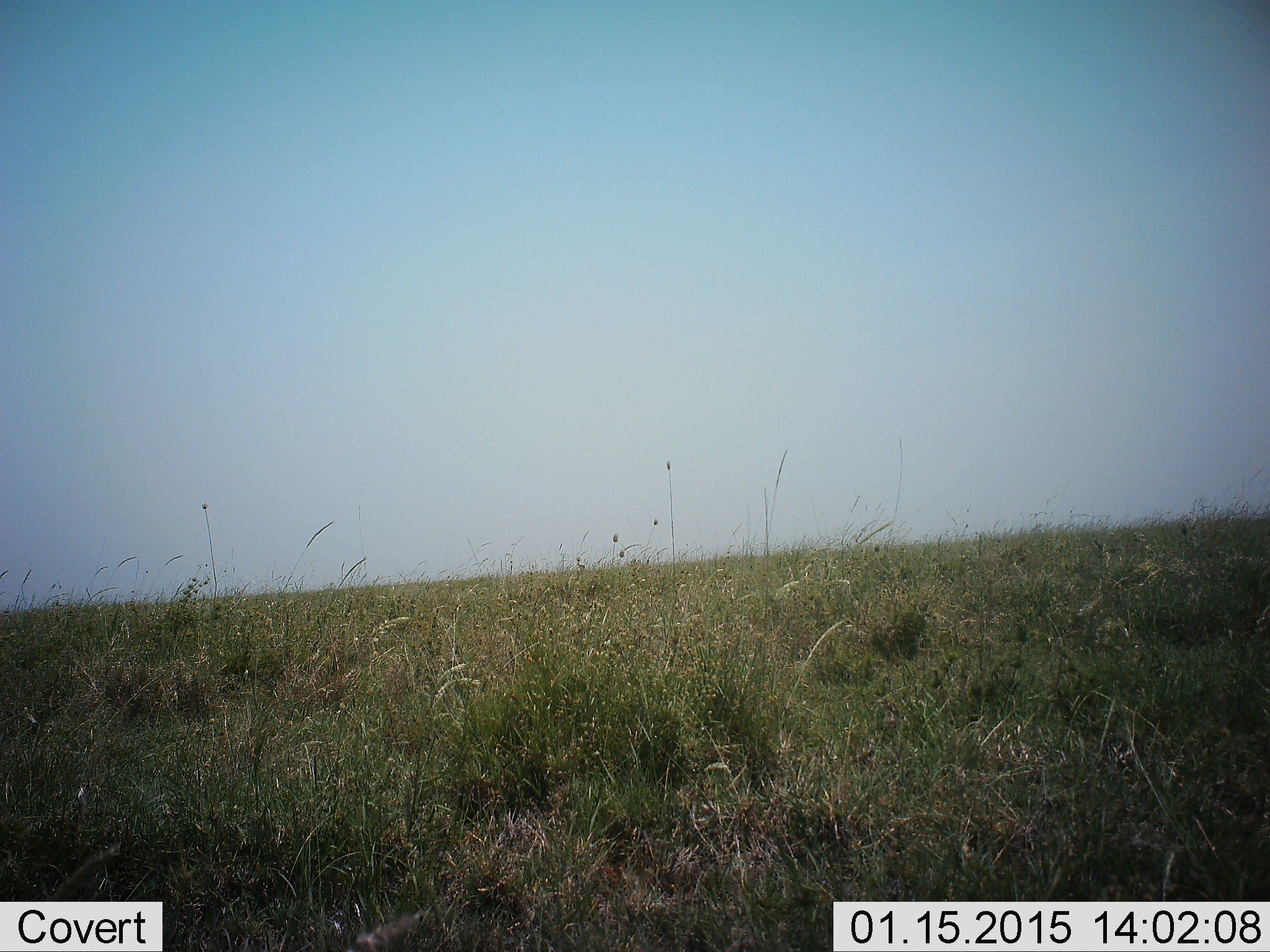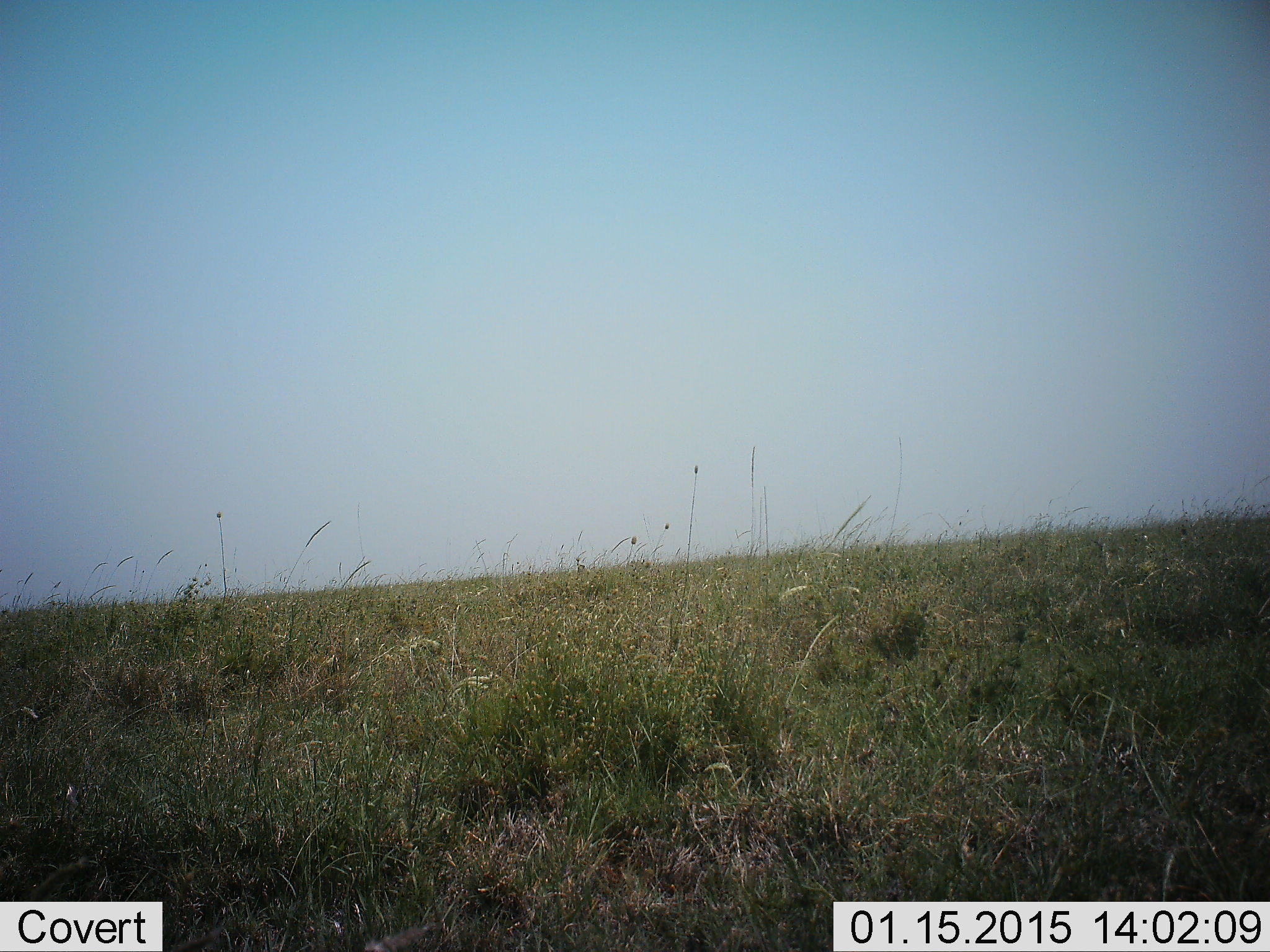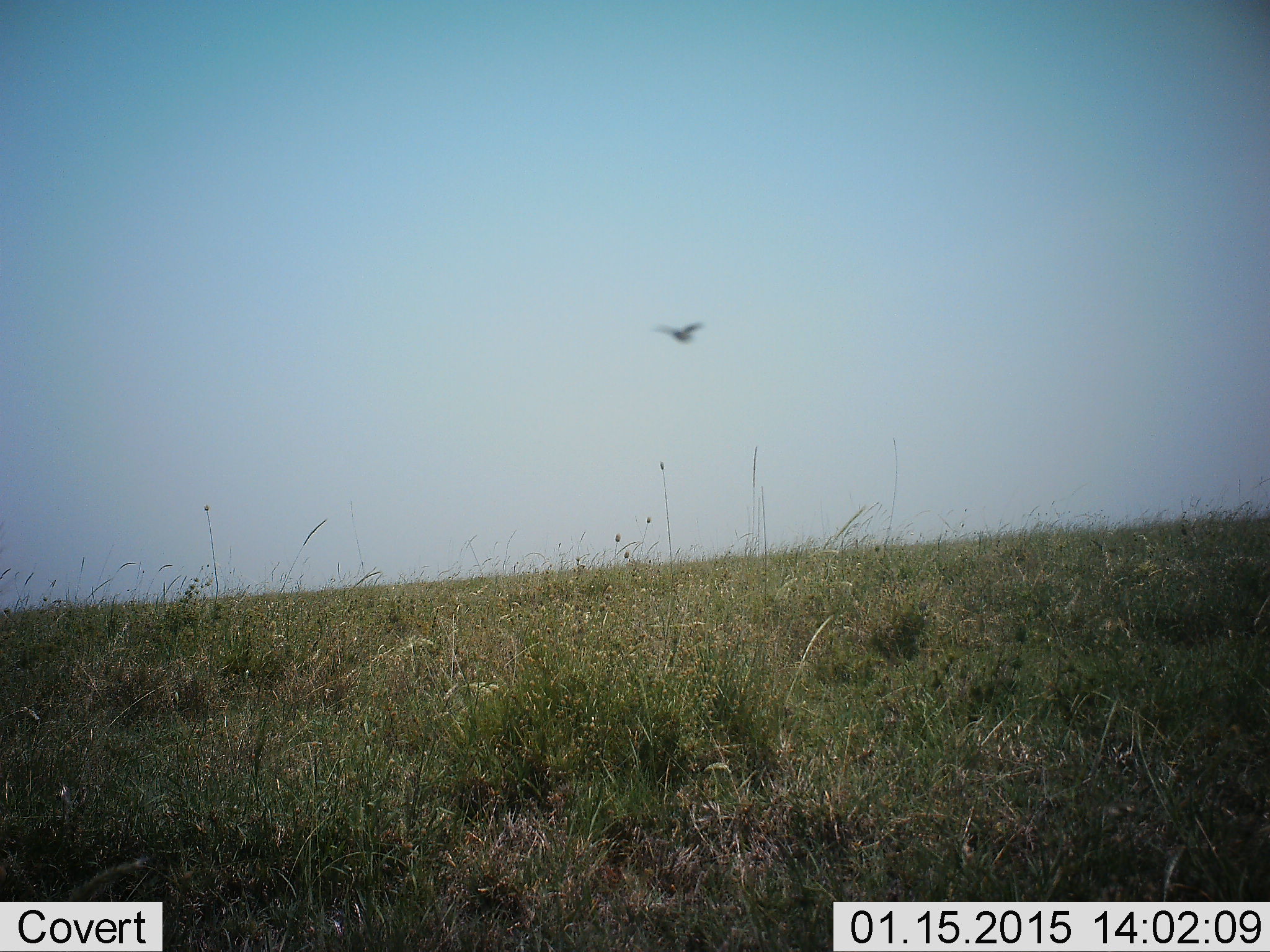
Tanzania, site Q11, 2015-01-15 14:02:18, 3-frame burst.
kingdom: Animalia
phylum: Chordata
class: Aves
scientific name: Aves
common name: bird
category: otherbird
Otherbird (bird) (Aves), count 1. Behavior (volunteer vote fractions): standing 0%, resting 0%, moving 100%, interacting 0%. Young present (vote fraction): 0%. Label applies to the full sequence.